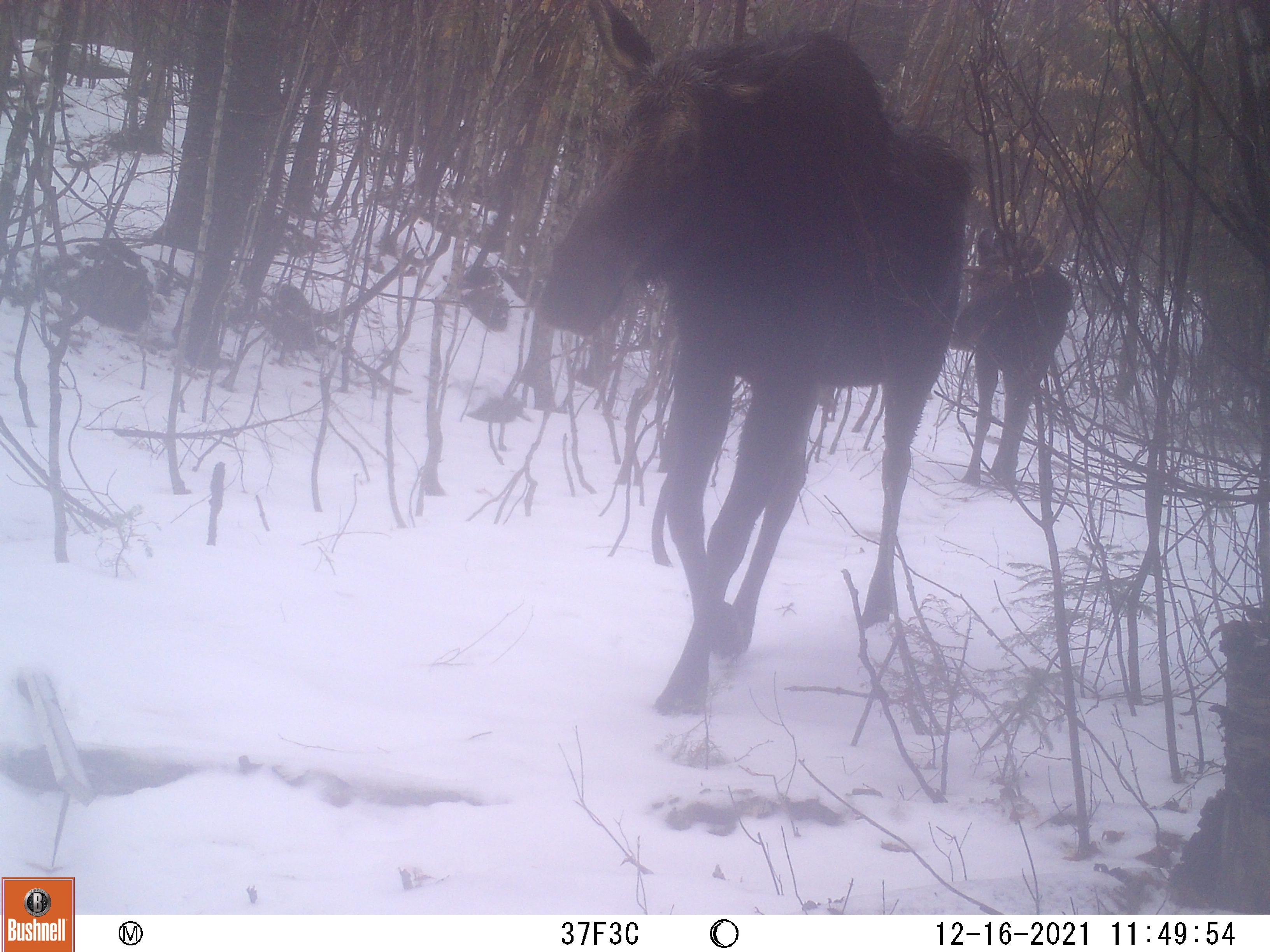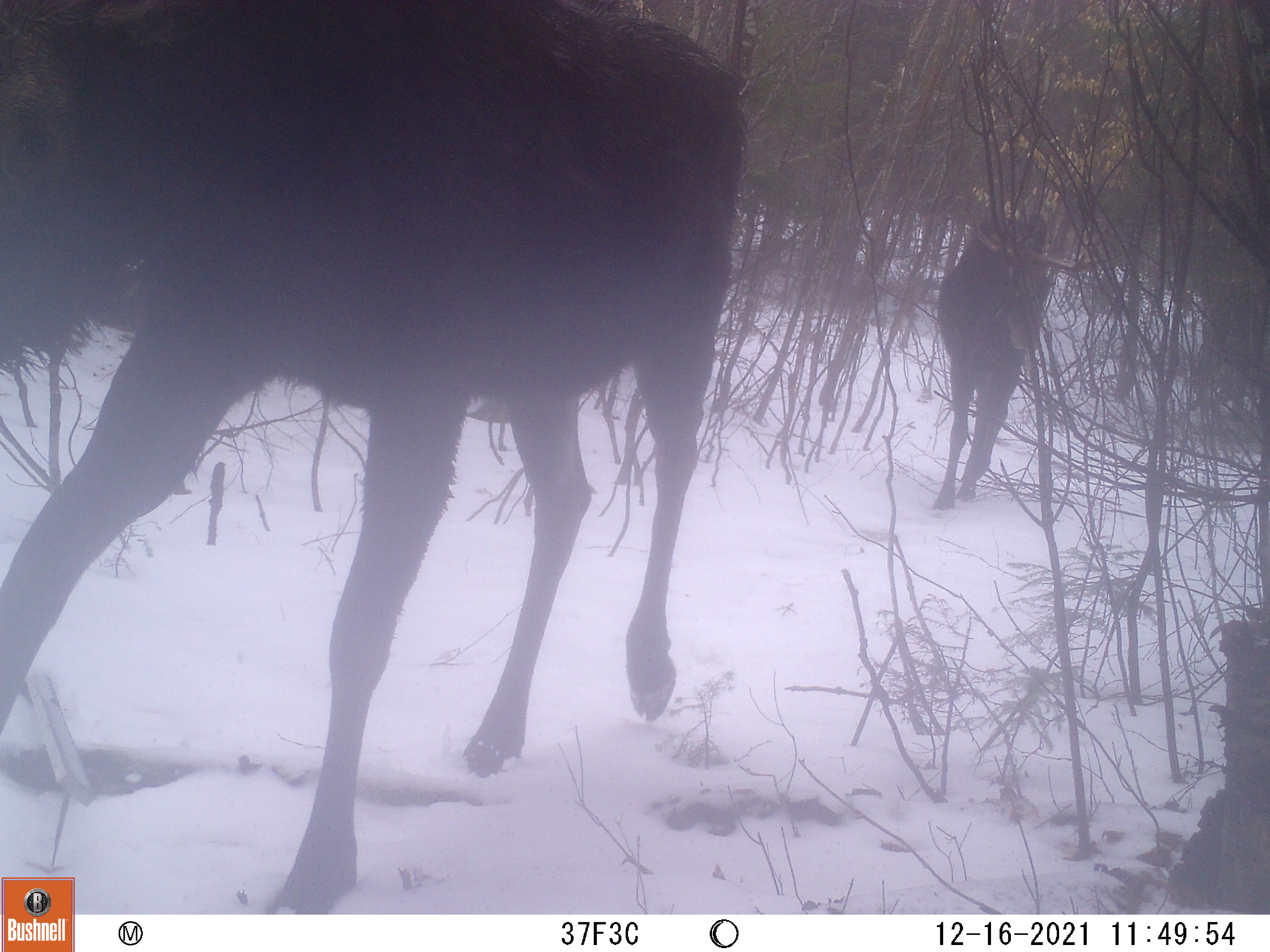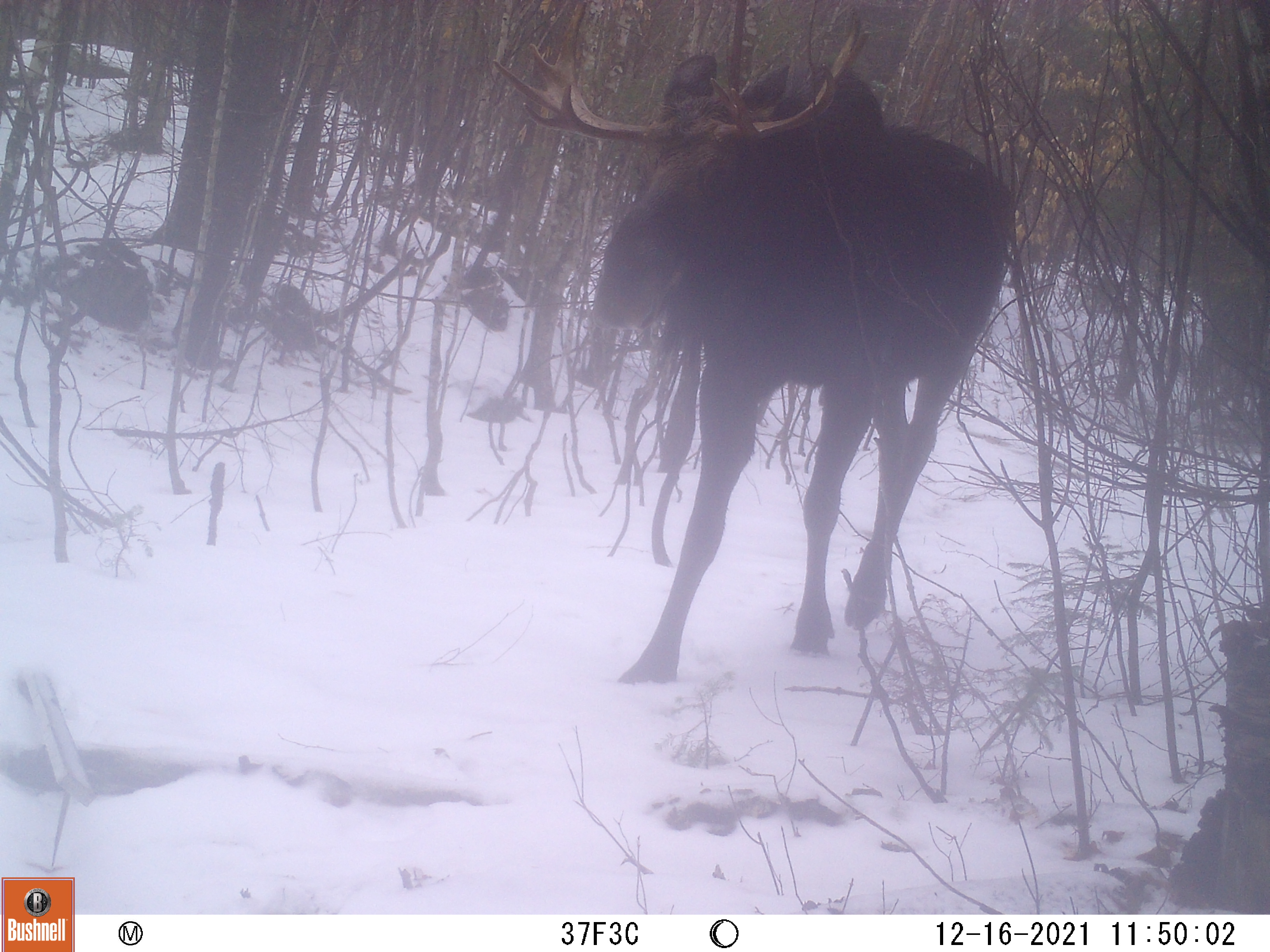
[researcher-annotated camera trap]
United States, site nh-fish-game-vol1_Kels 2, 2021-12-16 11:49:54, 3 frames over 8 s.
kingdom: Animalia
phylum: Chordata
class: Mammalia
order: Artiodactyla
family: Cervidae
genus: Alces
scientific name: Alces alces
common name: moose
Moose (Alces alces).